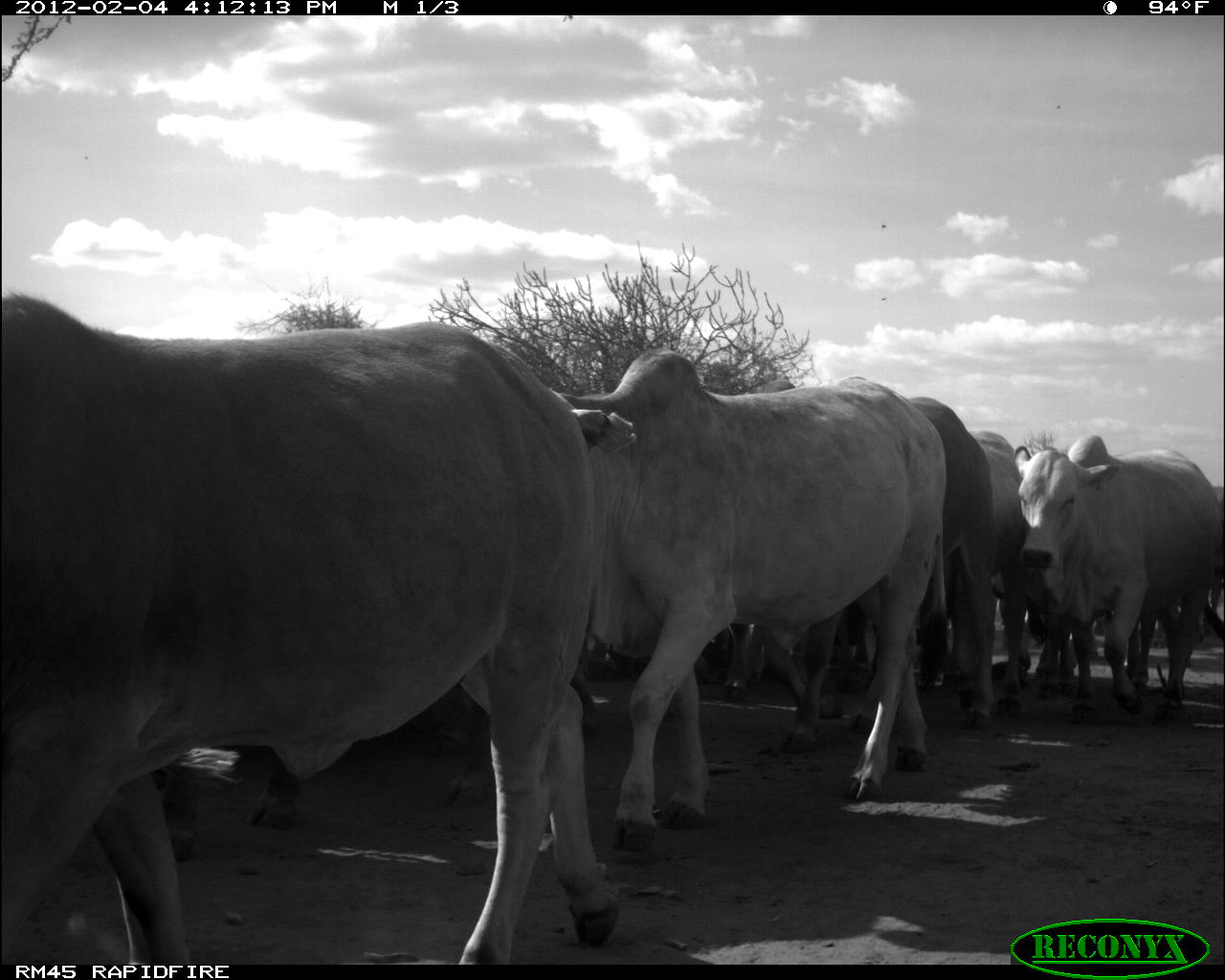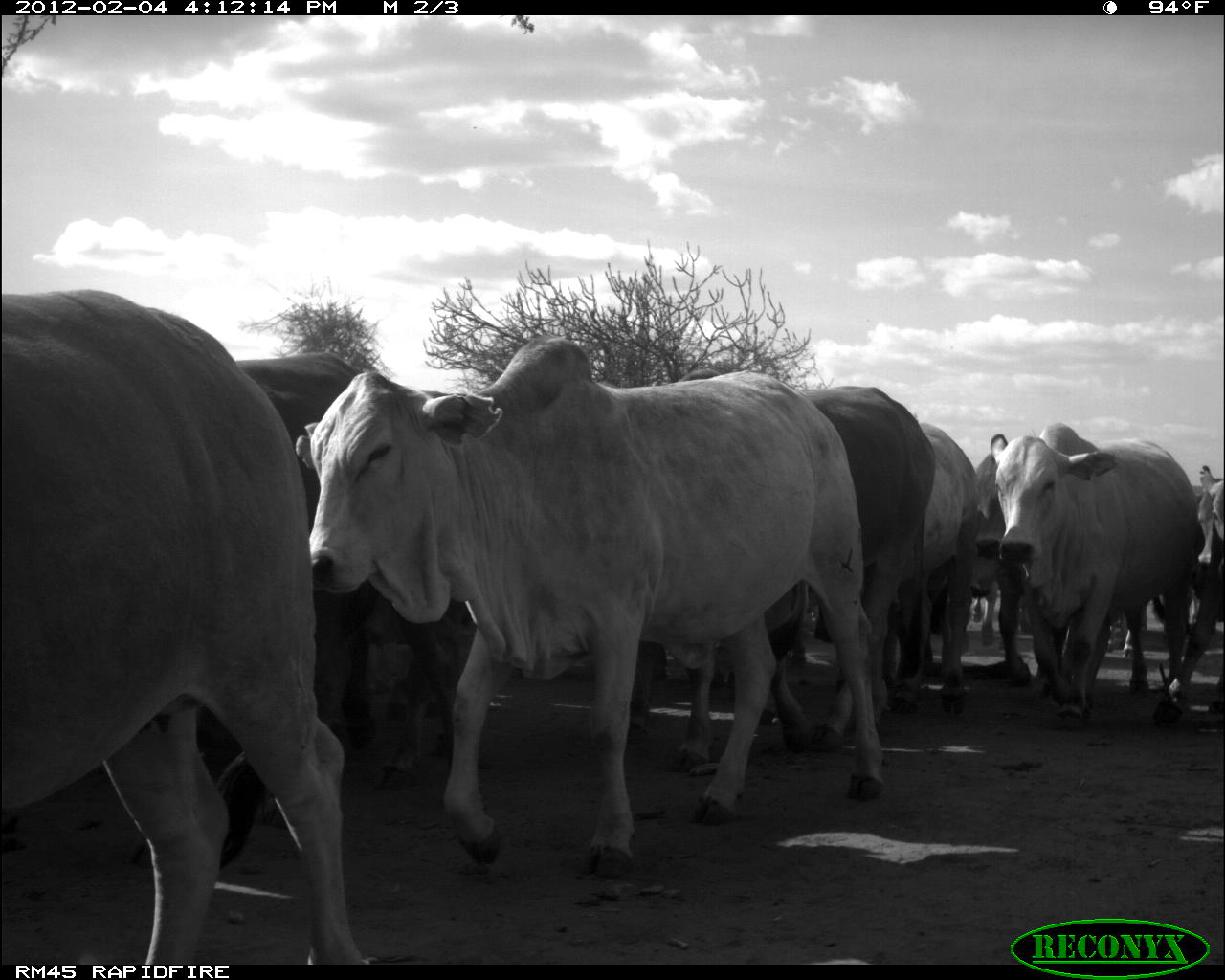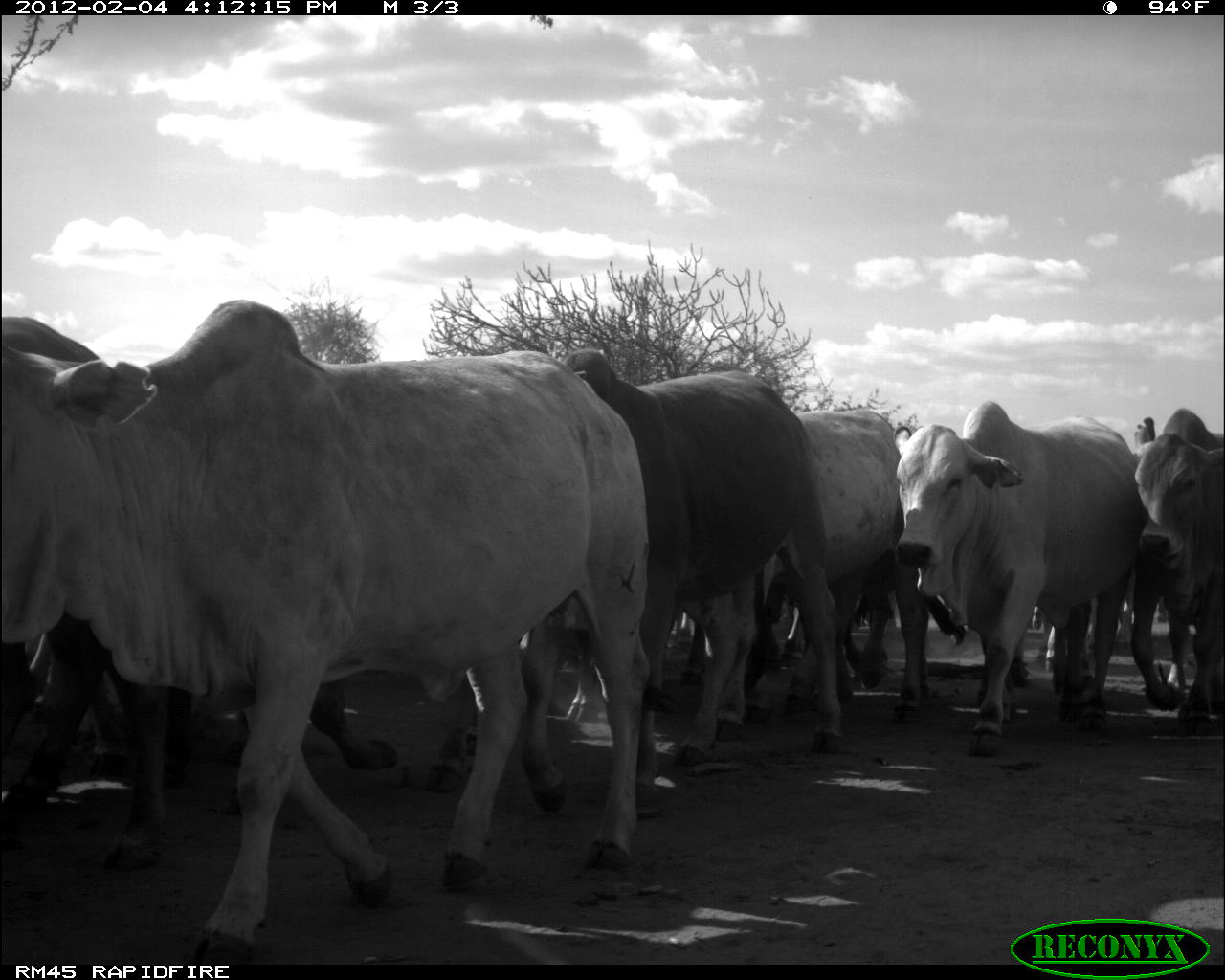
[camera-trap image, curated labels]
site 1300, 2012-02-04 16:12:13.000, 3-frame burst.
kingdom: Animalia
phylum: Chordata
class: Mammalia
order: Artiodactyla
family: Bovidae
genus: Bos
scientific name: Bos taurus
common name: domestic cattle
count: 8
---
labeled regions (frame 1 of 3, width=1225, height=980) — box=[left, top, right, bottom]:
bos taurus: box=[0, 284, 600, 962]; box=[559, 345, 951, 854]; box=[754, 392, 1000, 731]; box=[1012, 433, 1225, 726]; box=[421, 650, 602, 810]; box=[154, 744, 302, 863]; box=[969, 427, 1029, 720]; box=[708, 604, 870, 705]; box=[1026, 608, 1077, 700]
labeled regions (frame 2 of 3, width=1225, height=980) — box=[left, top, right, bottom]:
bos taurus: box=[289, 331, 888, 881]; box=[0, 282, 362, 964]; box=[209, 347, 463, 867]; box=[630, 363, 938, 776]; box=[989, 418, 1203, 729]; box=[896, 421, 982, 716]; box=[976, 450, 1034, 688]; box=[1028, 600, 1144, 713]; box=[1194, 460, 1225, 652]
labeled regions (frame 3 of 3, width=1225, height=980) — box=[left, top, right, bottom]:
bos taurus: box=[0, 295, 653, 959]; box=[520, 345, 844, 813]; box=[0, 311, 169, 875]; box=[892, 396, 1137, 758]; box=[713, 404, 928, 743]; box=[216, 666, 477, 821]; box=[1127, 405, 1225, 739]